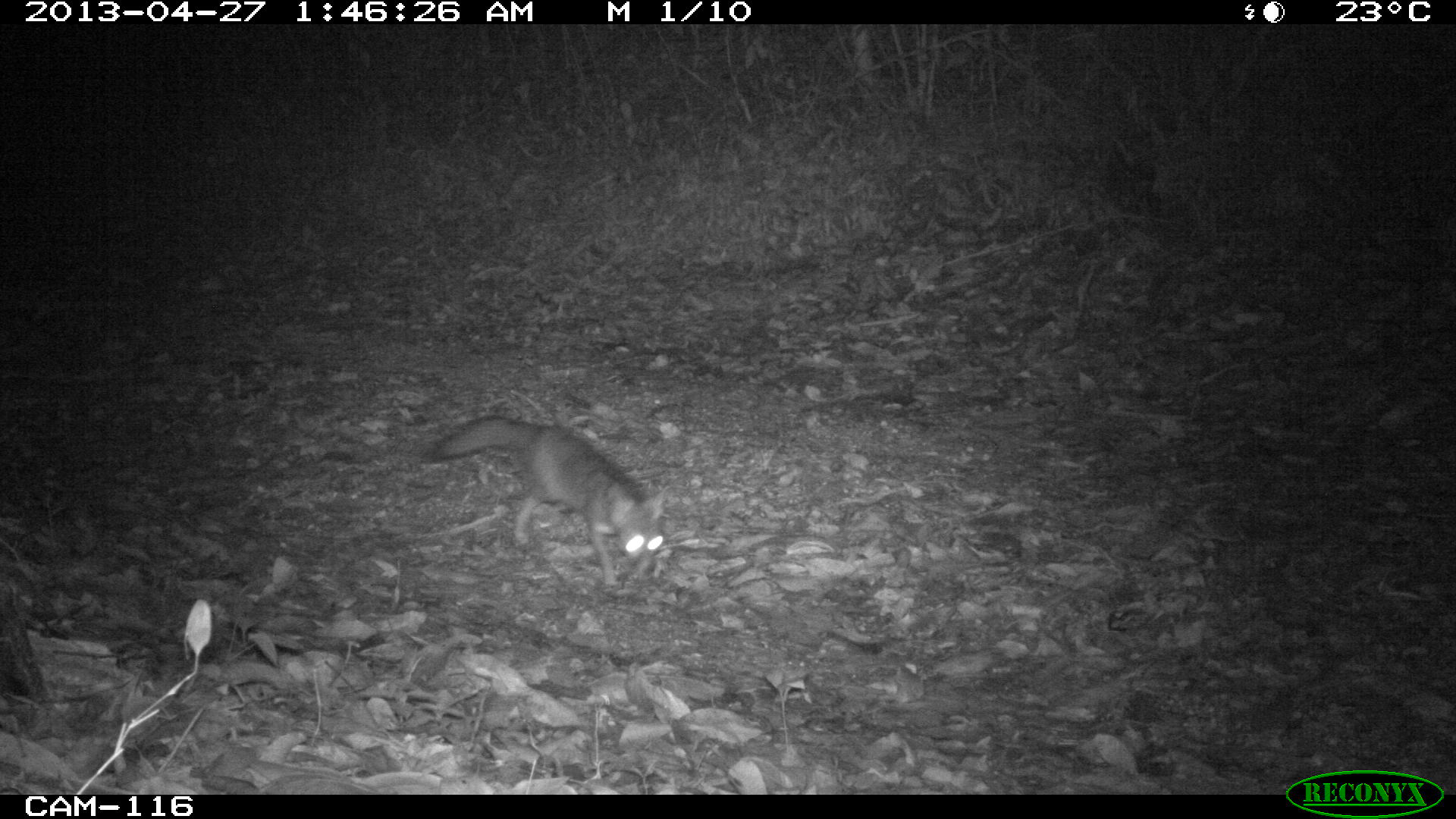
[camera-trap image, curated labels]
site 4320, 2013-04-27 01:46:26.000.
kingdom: Animalia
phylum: Chordata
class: Mammalia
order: Carnivora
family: Canidae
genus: Urocyon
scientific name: Urocyon cinereoargenteus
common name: gray fox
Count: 1.